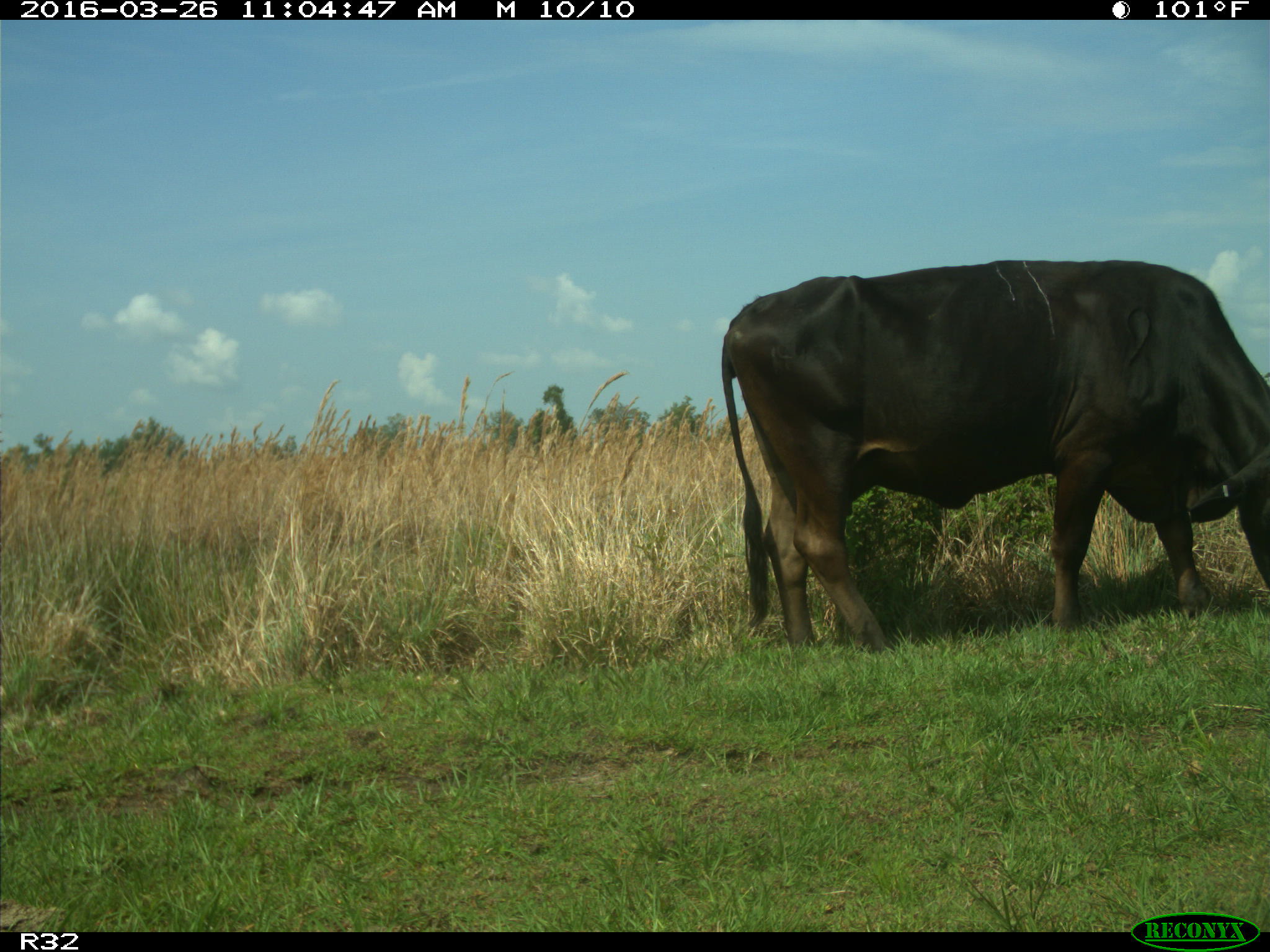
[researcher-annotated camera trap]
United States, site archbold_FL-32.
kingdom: Animalia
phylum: Chordata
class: Mammalia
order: Artiodactyla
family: Bovidae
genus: Bos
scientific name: Bos taurus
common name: domestic cow